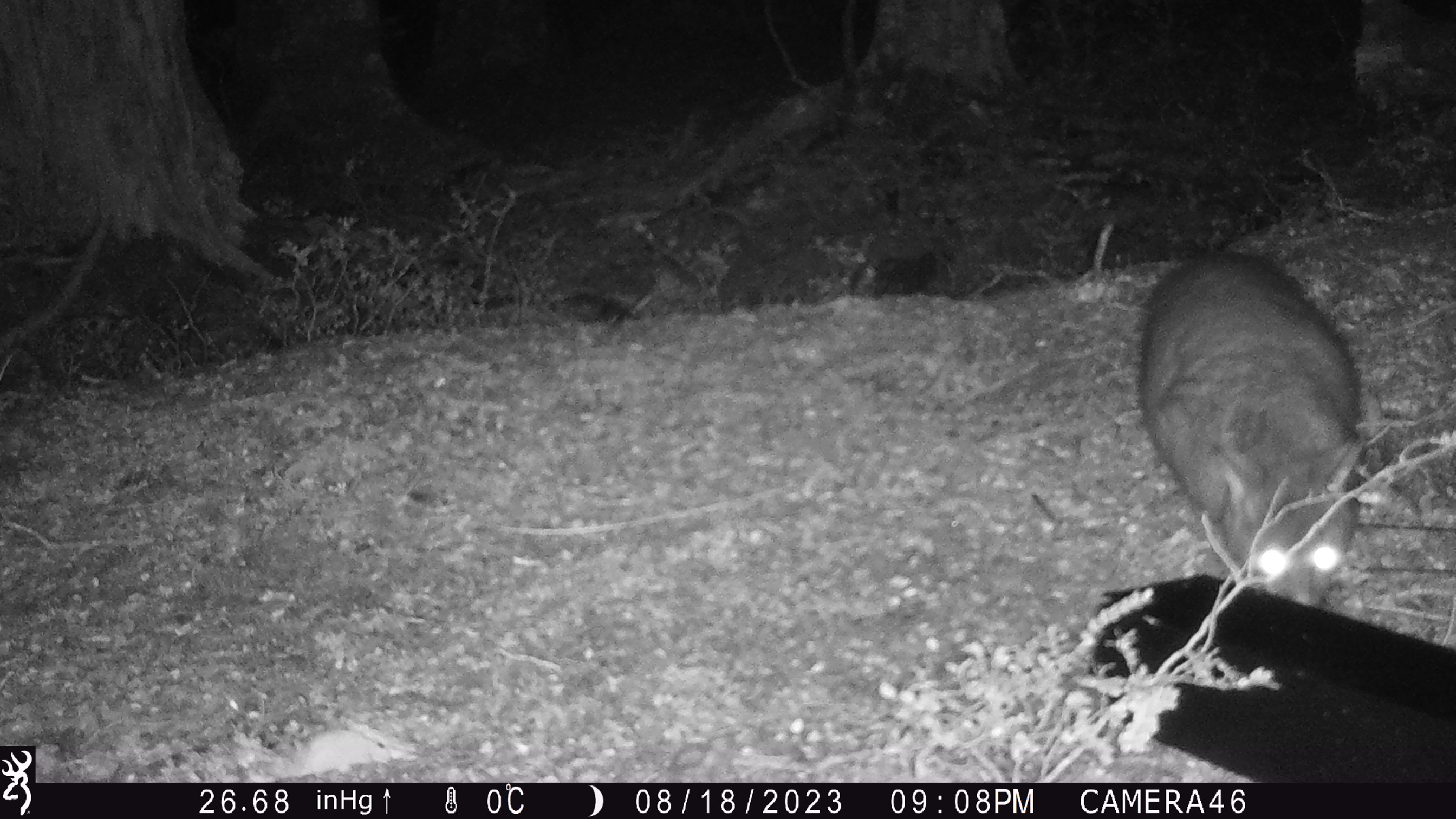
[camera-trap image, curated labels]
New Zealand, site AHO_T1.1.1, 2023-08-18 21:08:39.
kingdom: Animalia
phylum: Chordata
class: Mammalia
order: Carnivora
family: Mustelidae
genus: Mustela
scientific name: Mustela erminea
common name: stoat